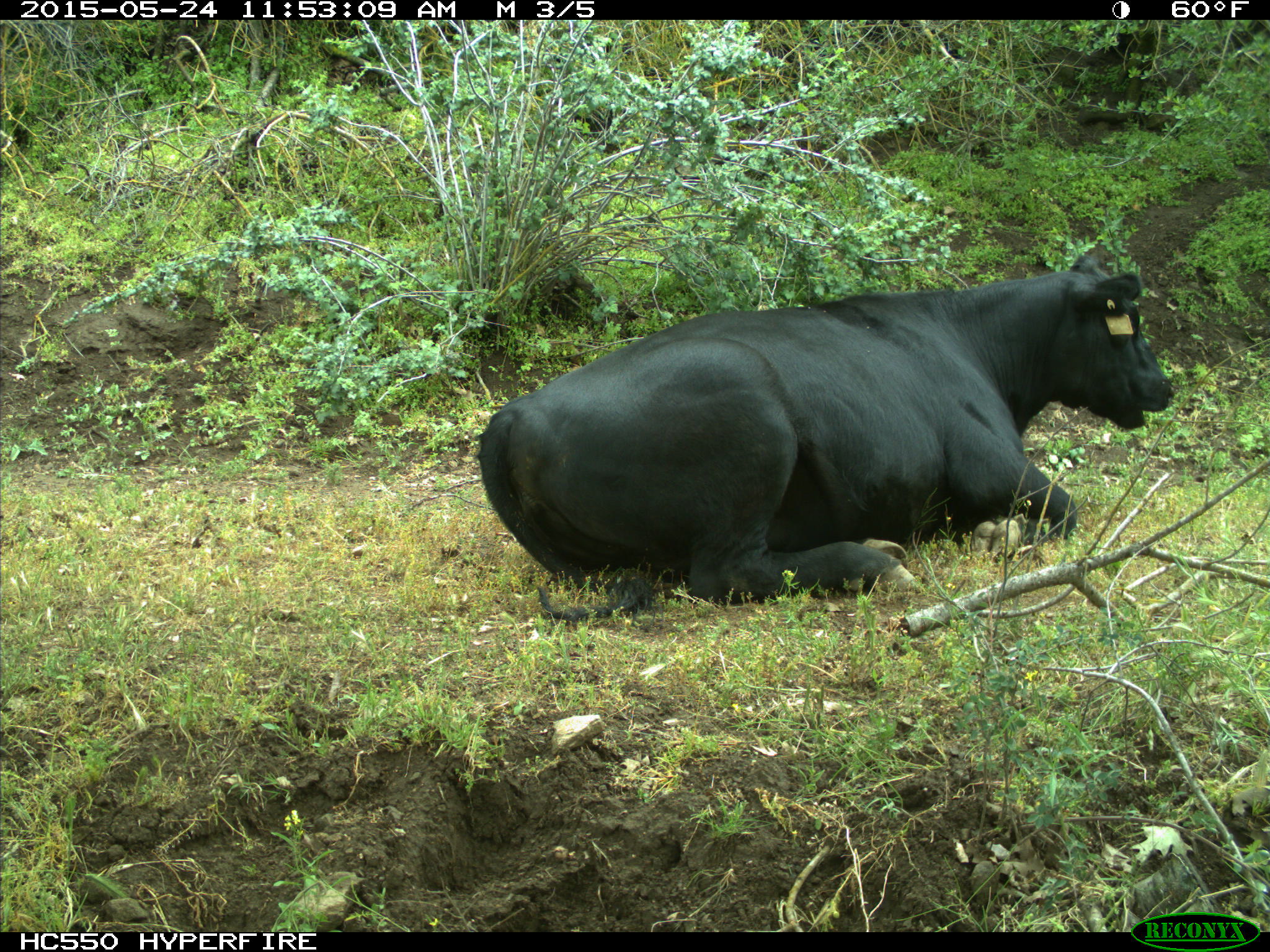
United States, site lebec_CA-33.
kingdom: Animalia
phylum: Chordata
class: Mammalia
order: Artiodactyla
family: Bovidae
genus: Bos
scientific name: Bos taurus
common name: domestic cow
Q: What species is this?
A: Bos taurus (domestic cow).